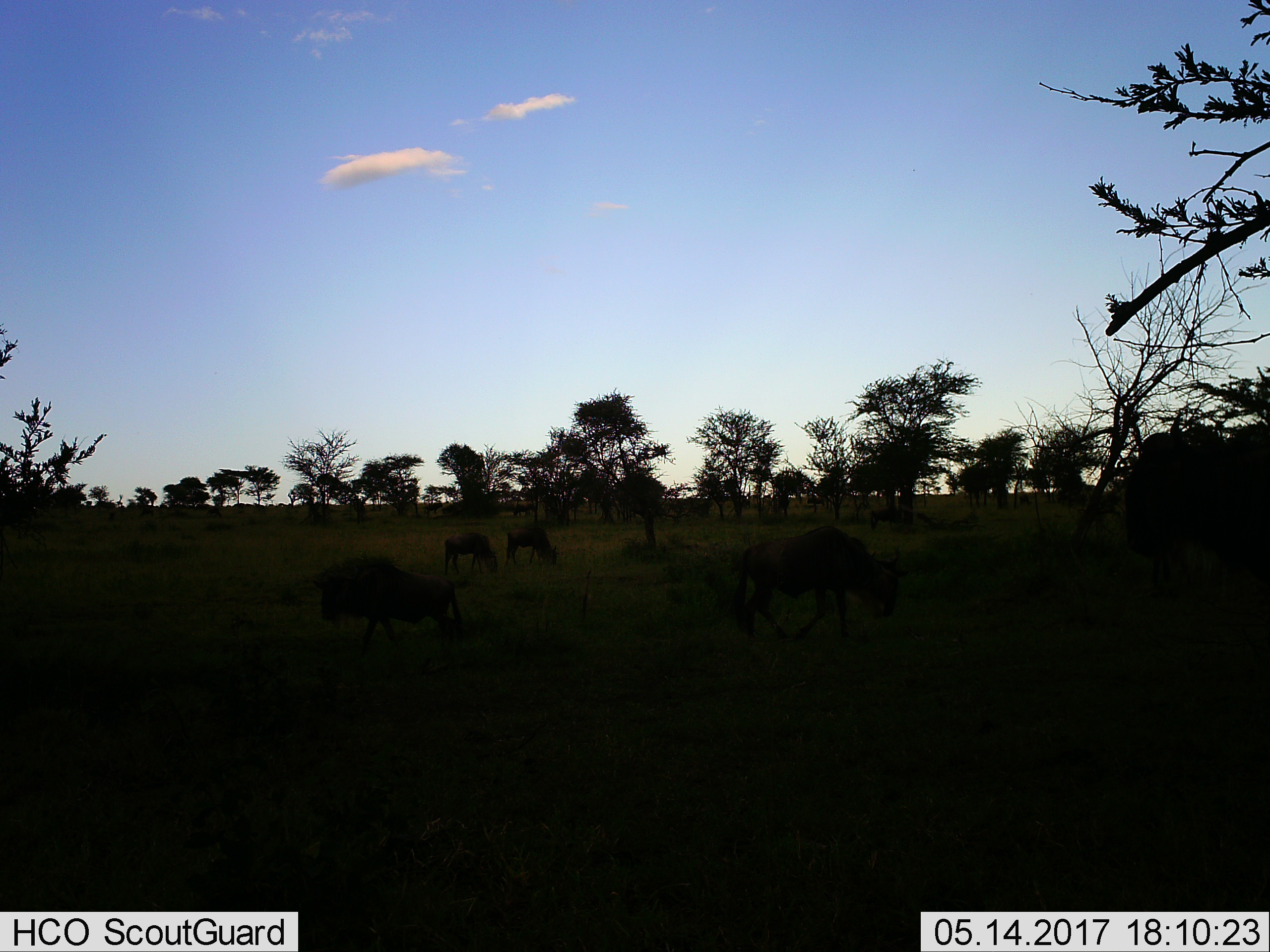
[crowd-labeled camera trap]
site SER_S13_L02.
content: unidentified animal